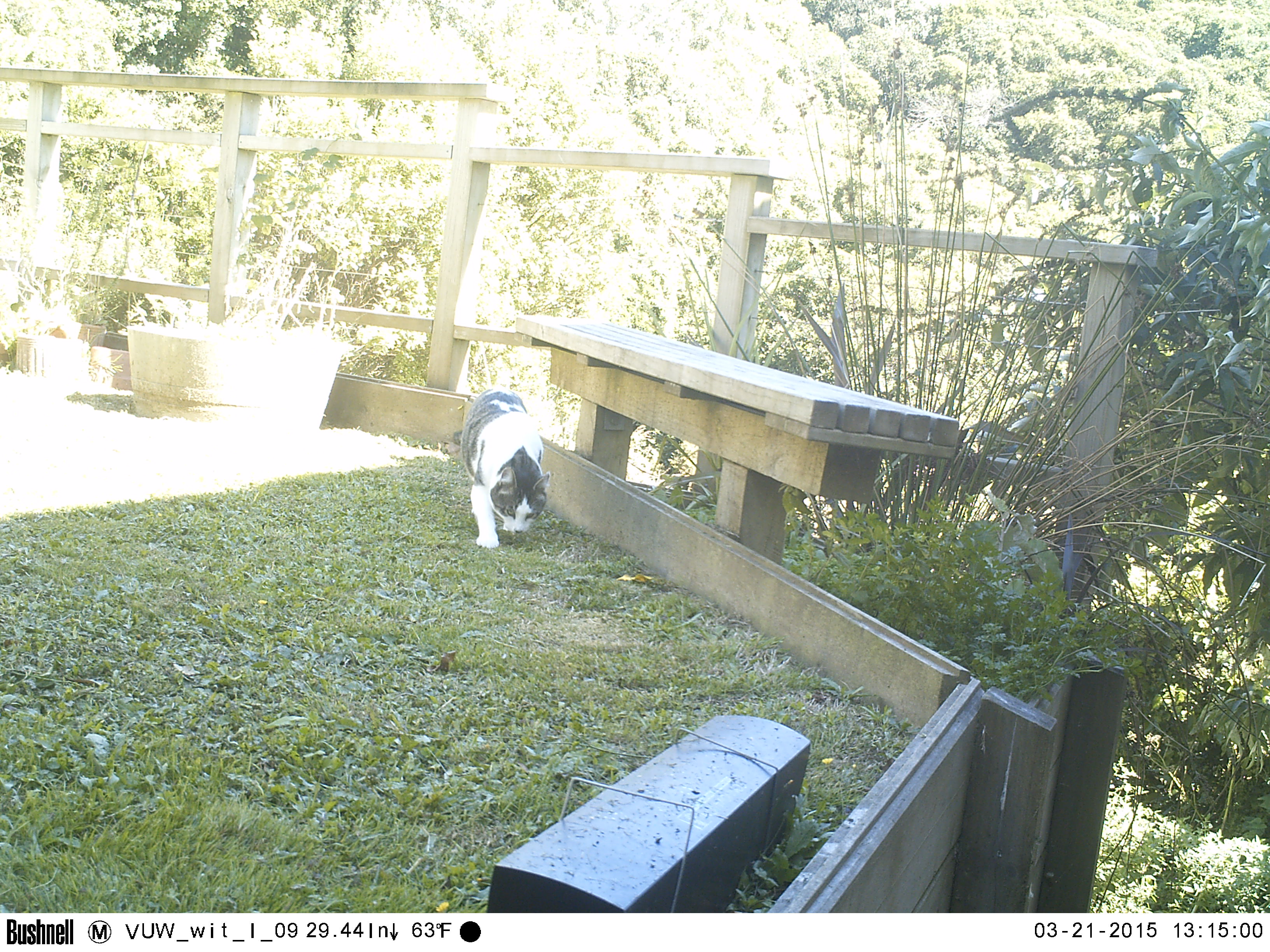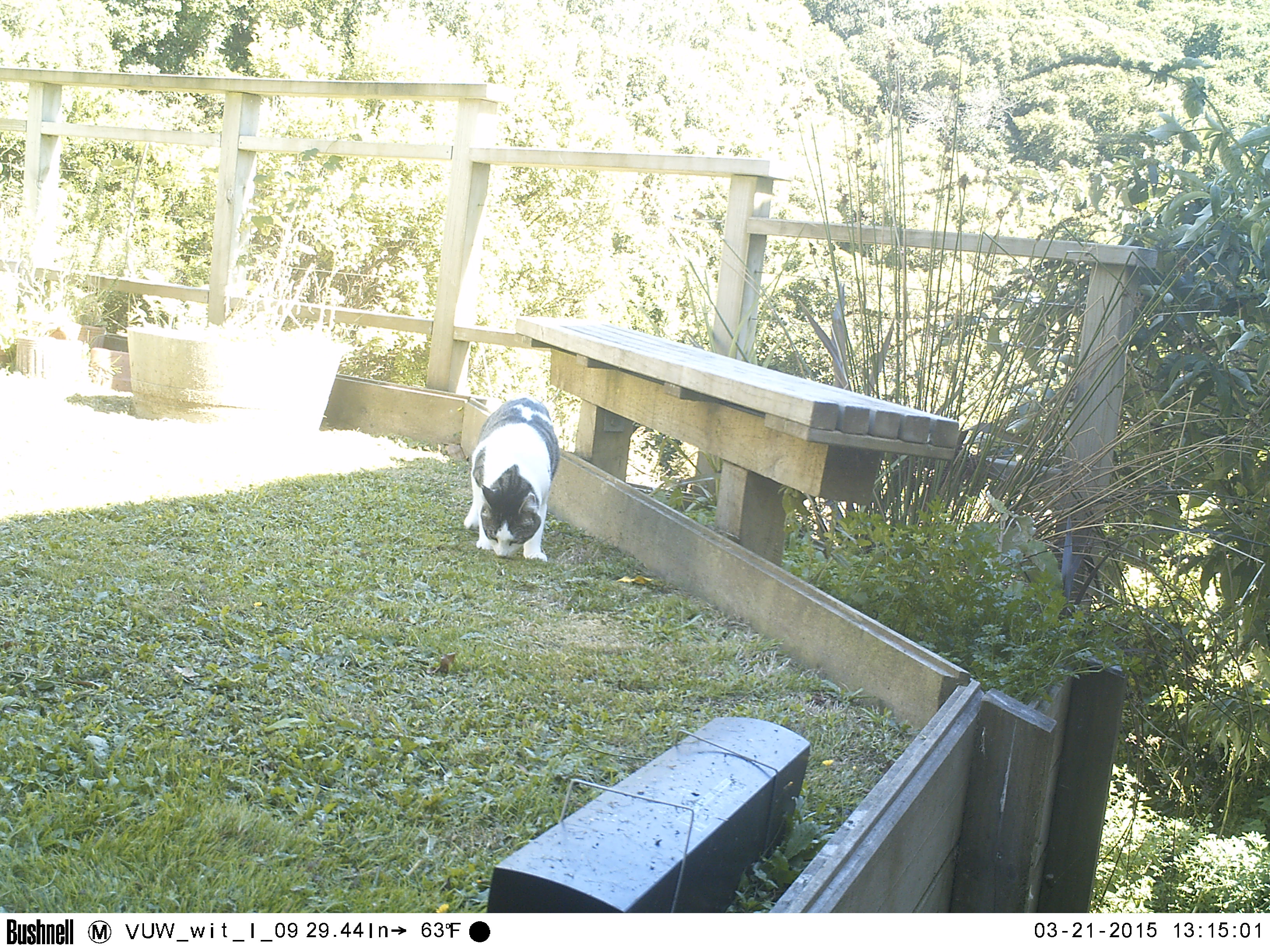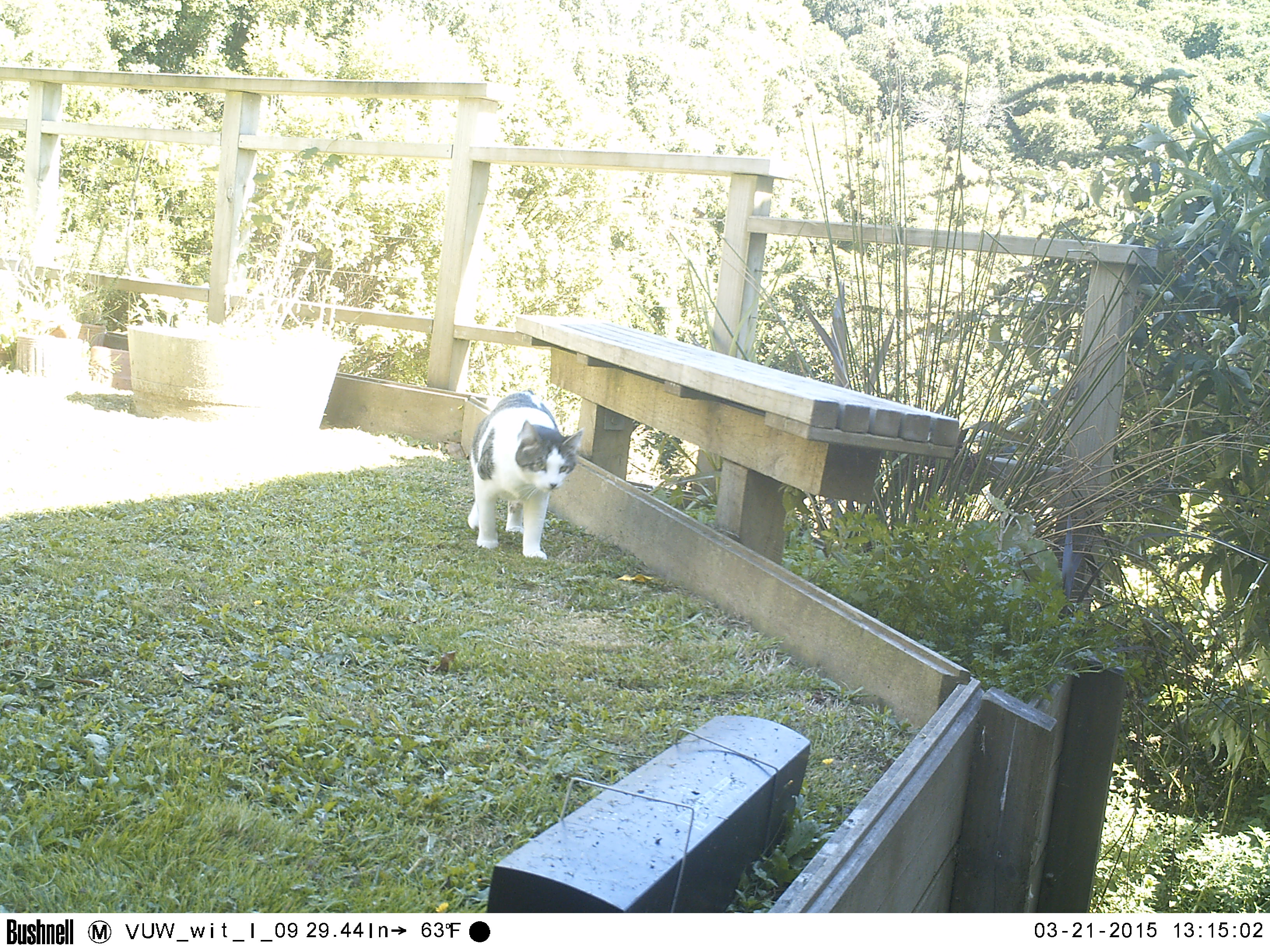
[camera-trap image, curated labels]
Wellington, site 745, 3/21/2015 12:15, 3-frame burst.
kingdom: Animalia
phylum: Chordata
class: Mammalia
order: Carnivora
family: Felidae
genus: Felis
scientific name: Felis catus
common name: cat